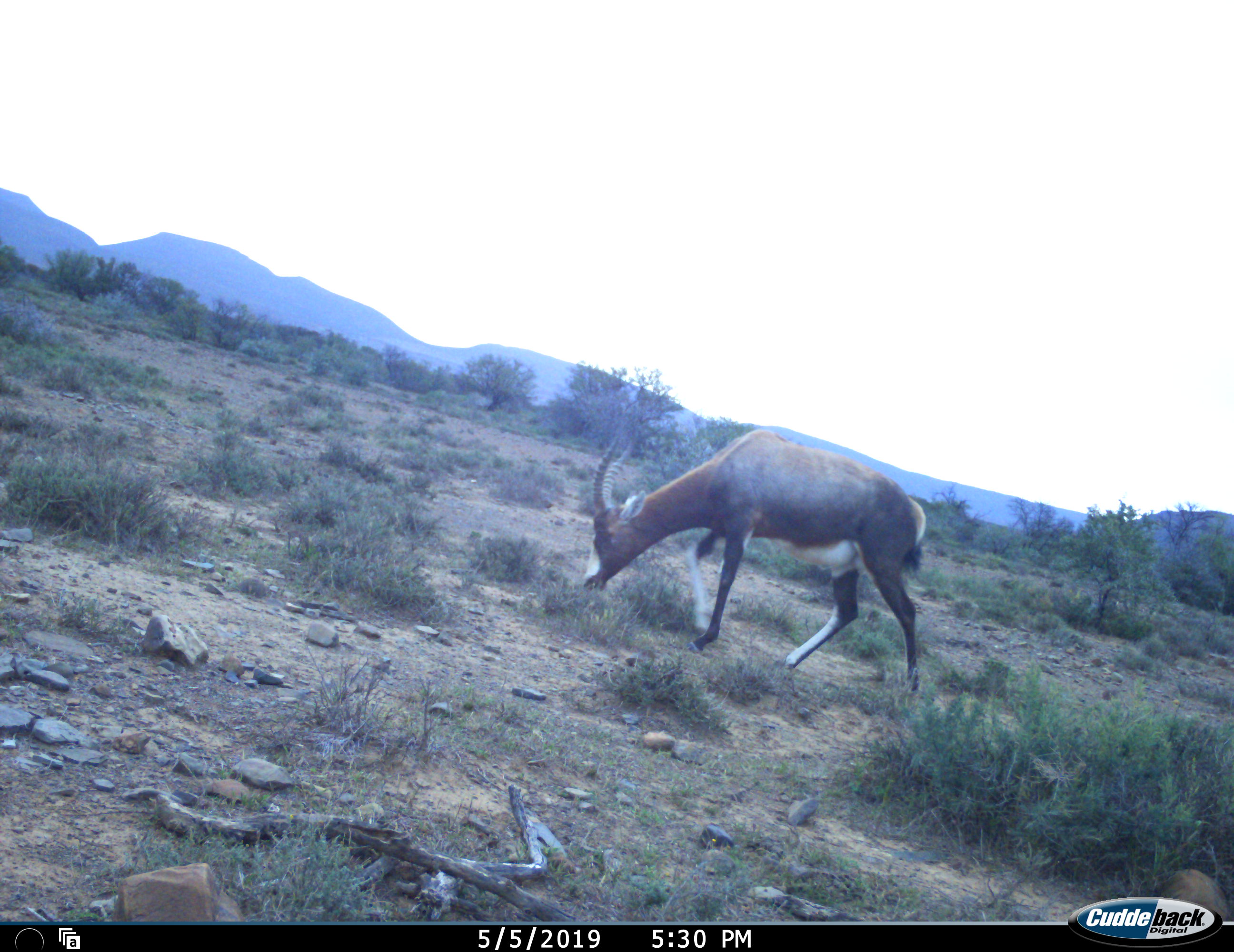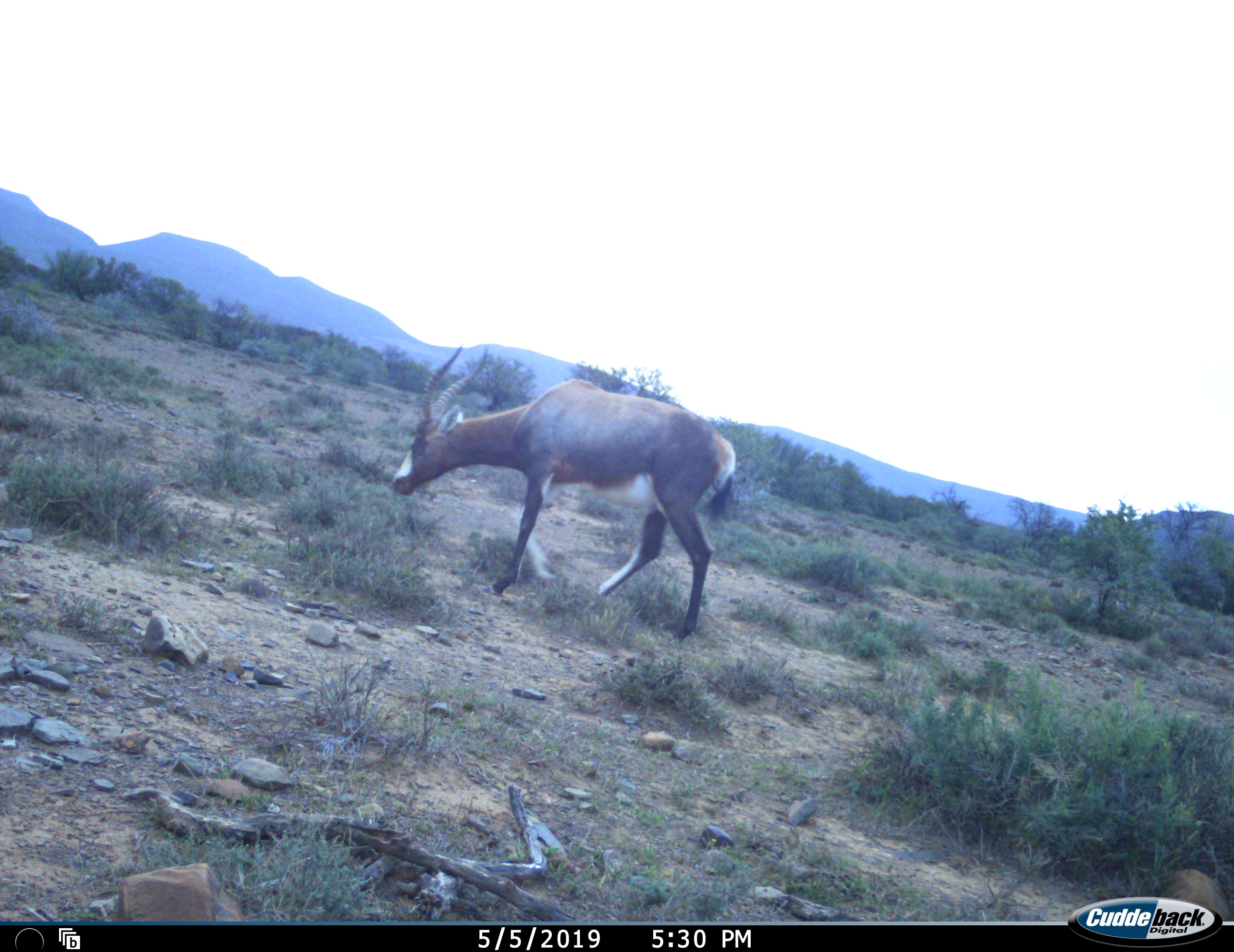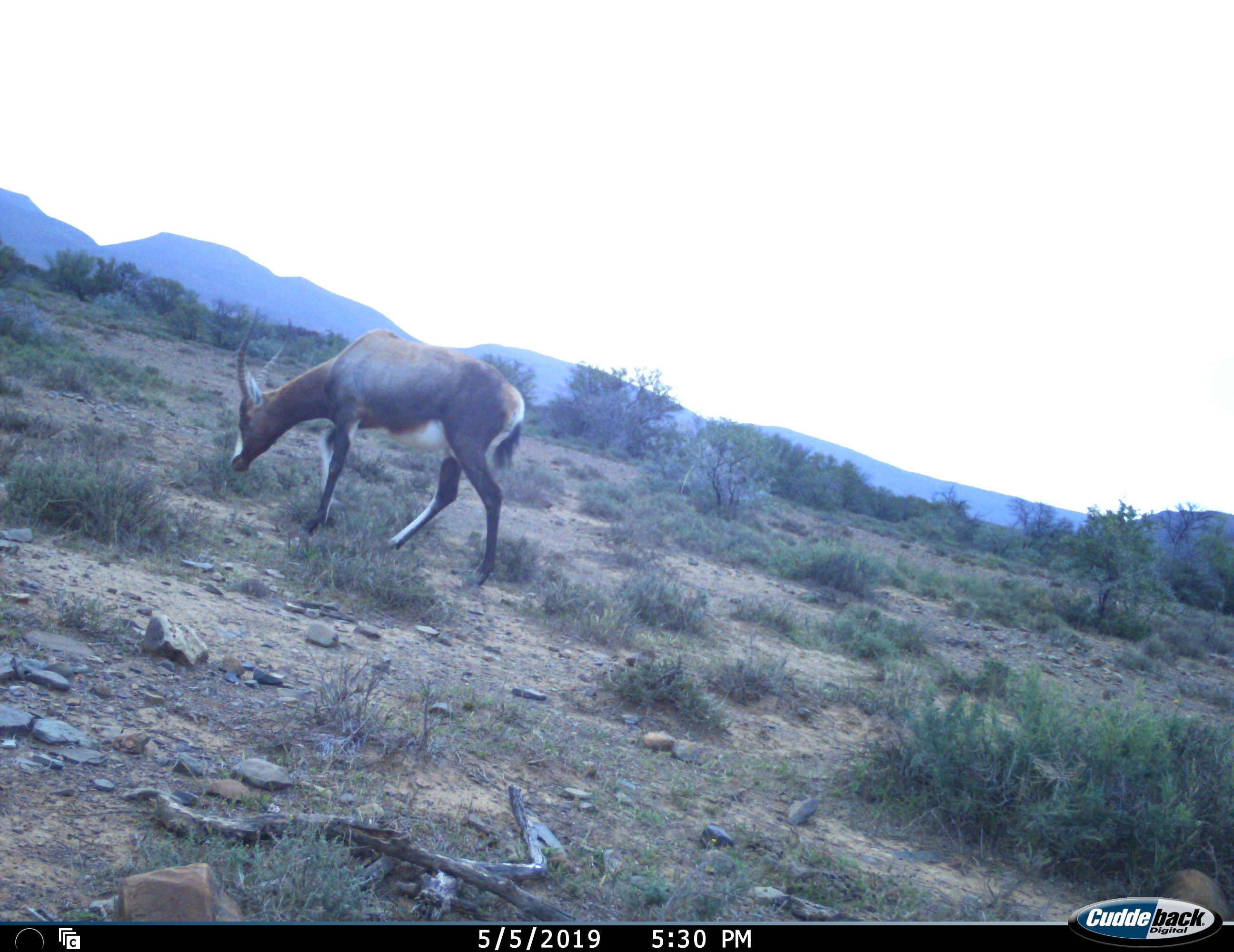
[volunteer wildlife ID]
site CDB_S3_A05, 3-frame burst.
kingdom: Animalia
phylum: Chordata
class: Mammalia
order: Artiodactyla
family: Bovidae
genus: Damaliscus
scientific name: Damaliscus pygargus phillipsi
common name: blesbok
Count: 1.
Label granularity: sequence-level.